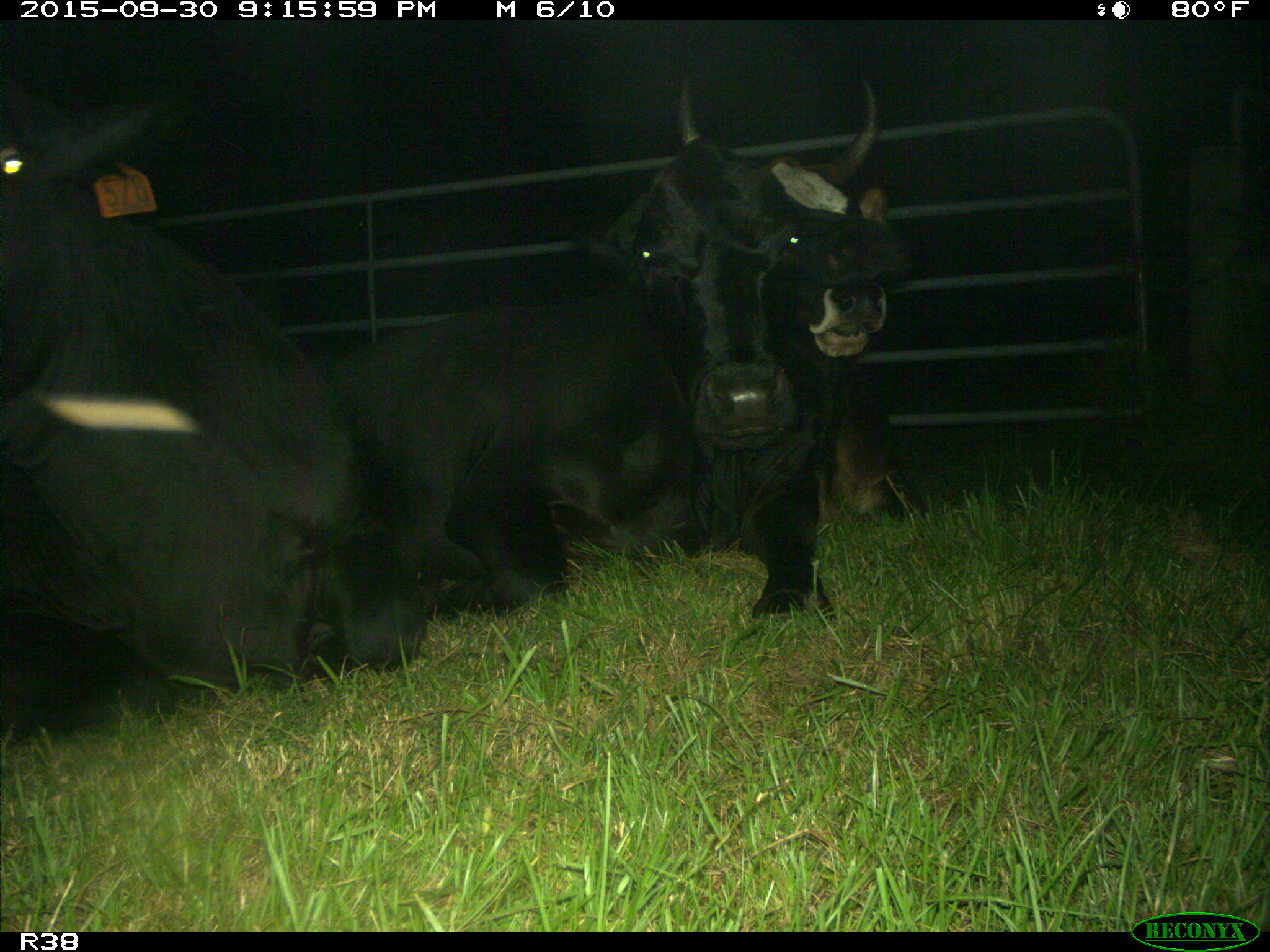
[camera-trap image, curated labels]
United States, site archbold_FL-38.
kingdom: Animalia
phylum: Chordata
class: Mammalia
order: Artiodactyla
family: Bovidae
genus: Bos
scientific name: Bos taurus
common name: domestic cow